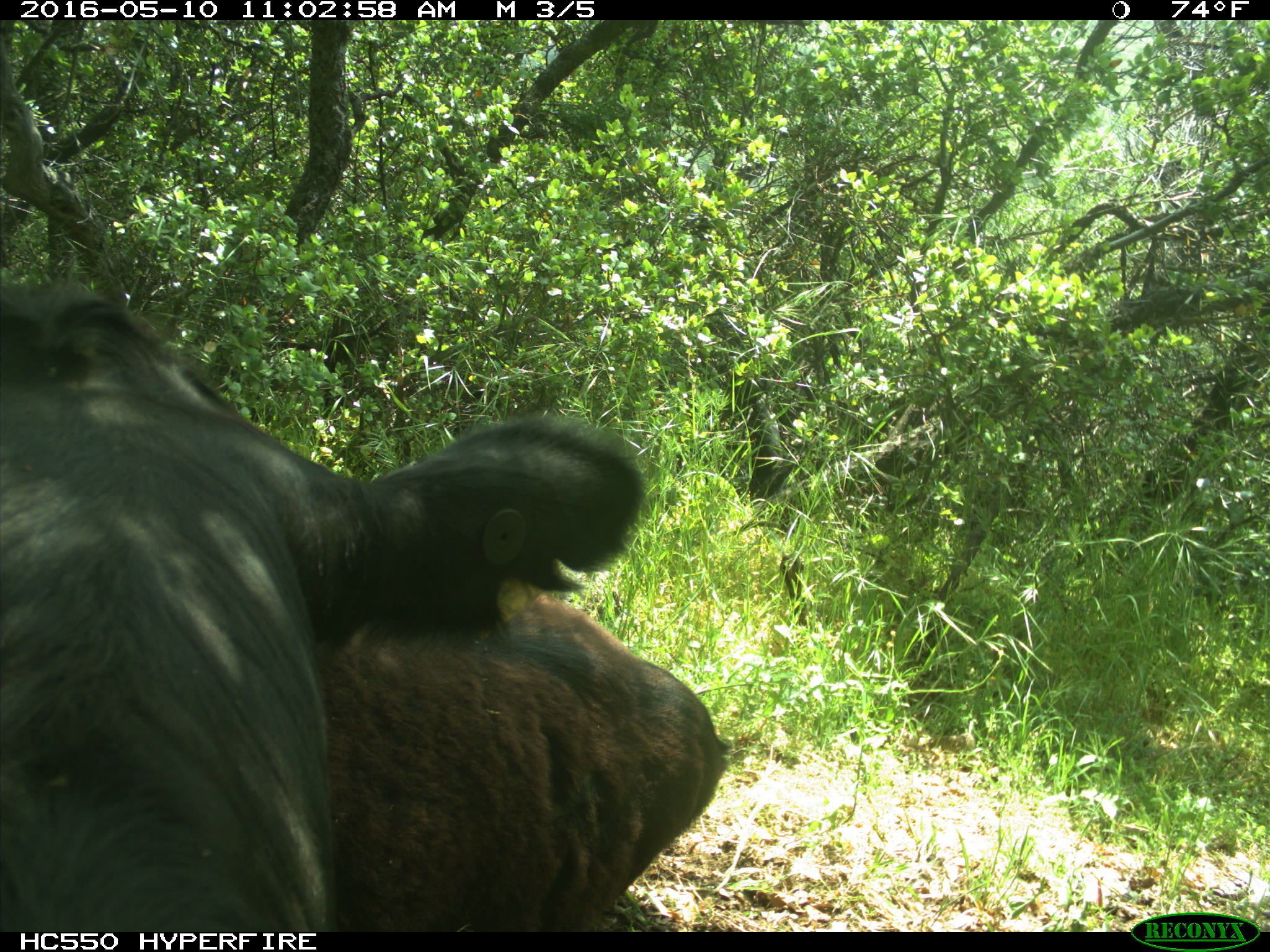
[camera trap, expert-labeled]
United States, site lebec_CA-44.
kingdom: Animalia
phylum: Chordata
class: Mammalia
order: Artiodactyla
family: Bovidae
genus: Bos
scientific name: Bos taurus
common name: domestic cow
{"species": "Bos taurus (domestic cow)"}